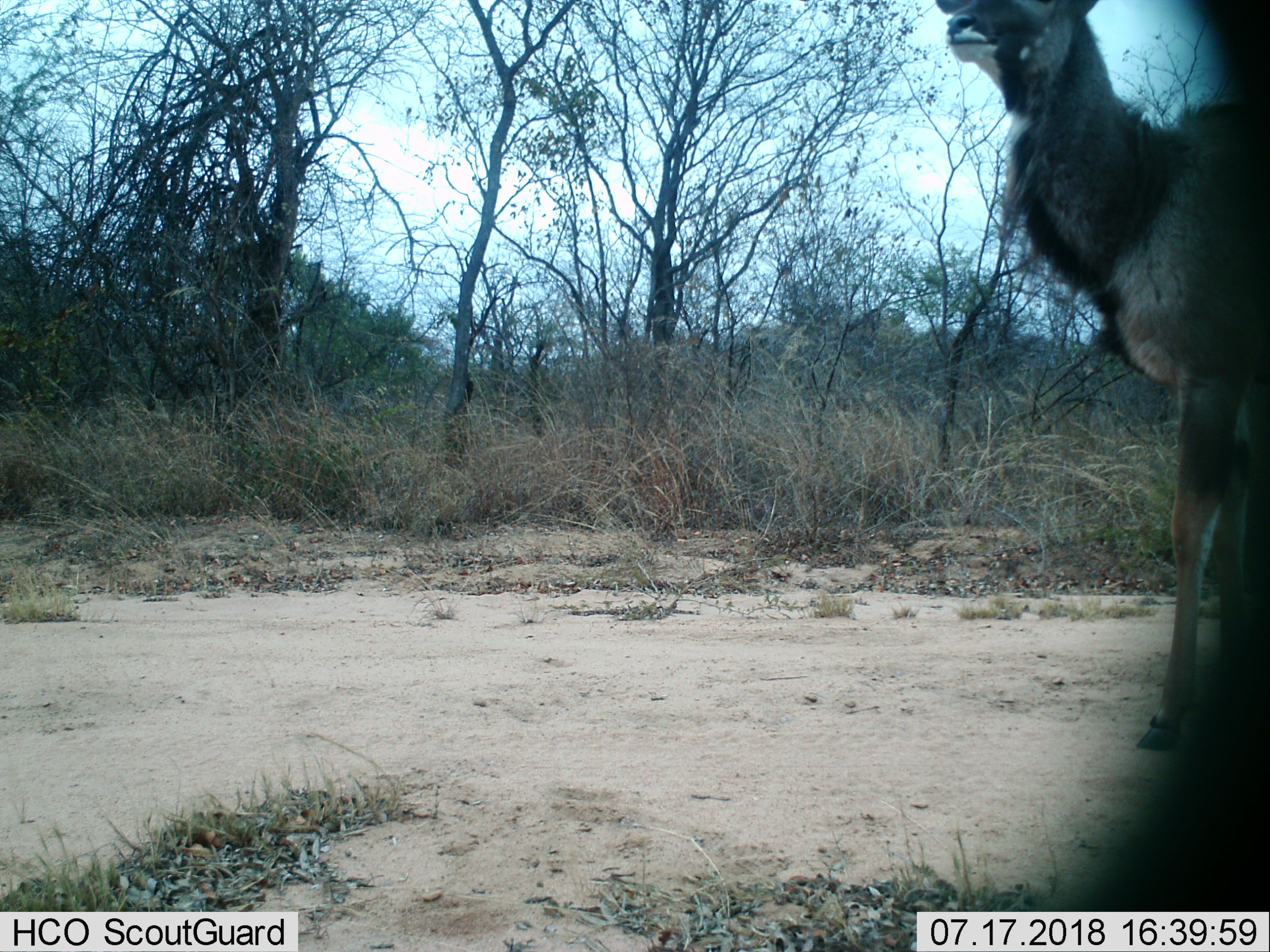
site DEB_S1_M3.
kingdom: Animalia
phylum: Chordata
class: Mammalia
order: Artiodactyla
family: Bovidae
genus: Tragelaphus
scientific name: Tragelaphus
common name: kudu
Kudu (Tragelaphus), count 1. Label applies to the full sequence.